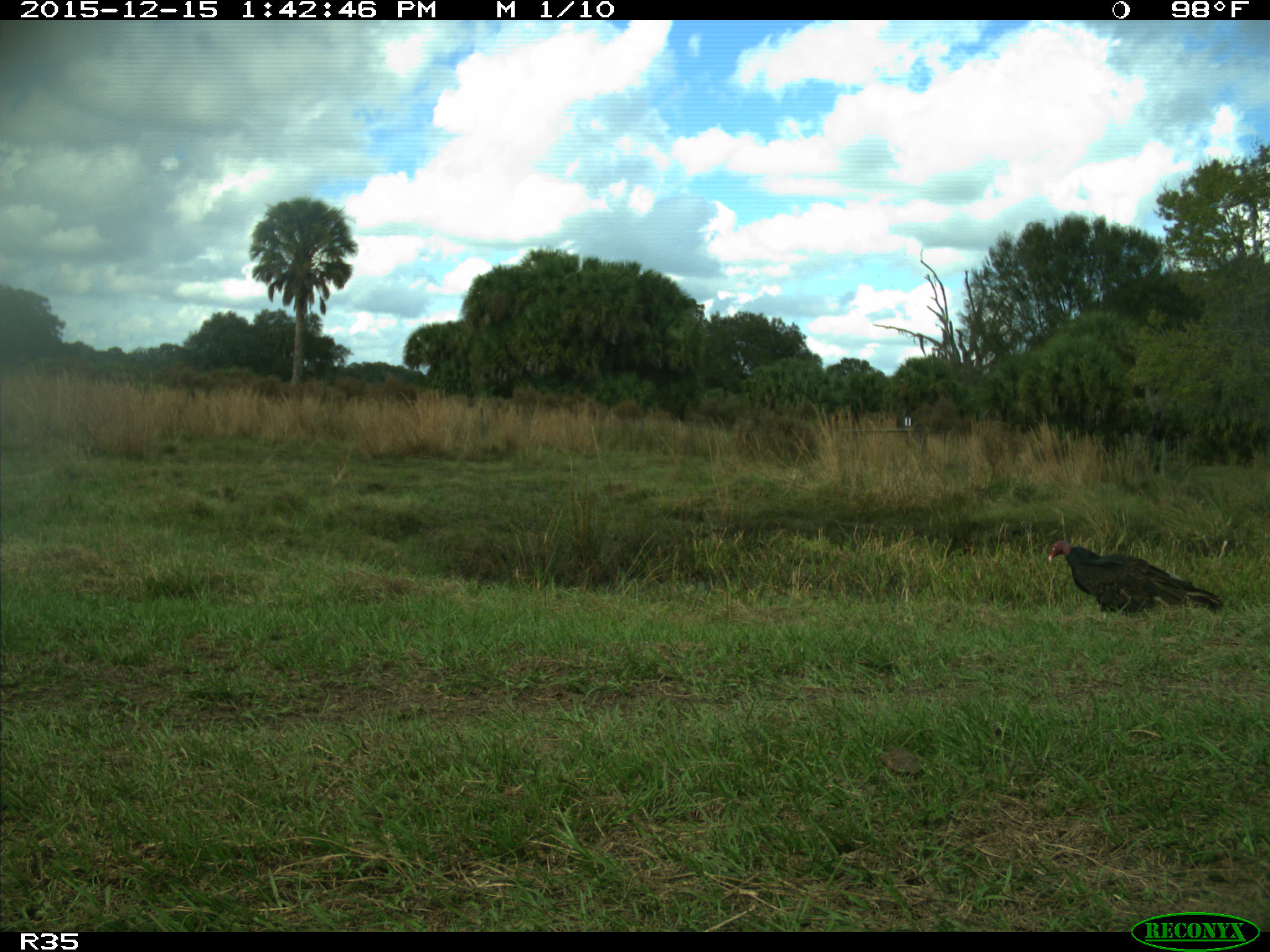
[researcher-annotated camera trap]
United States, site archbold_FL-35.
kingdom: Animalia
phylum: Chordata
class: Aves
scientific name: Aves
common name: birds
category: unidentified bird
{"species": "unidentified bird (birds) (Aves)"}